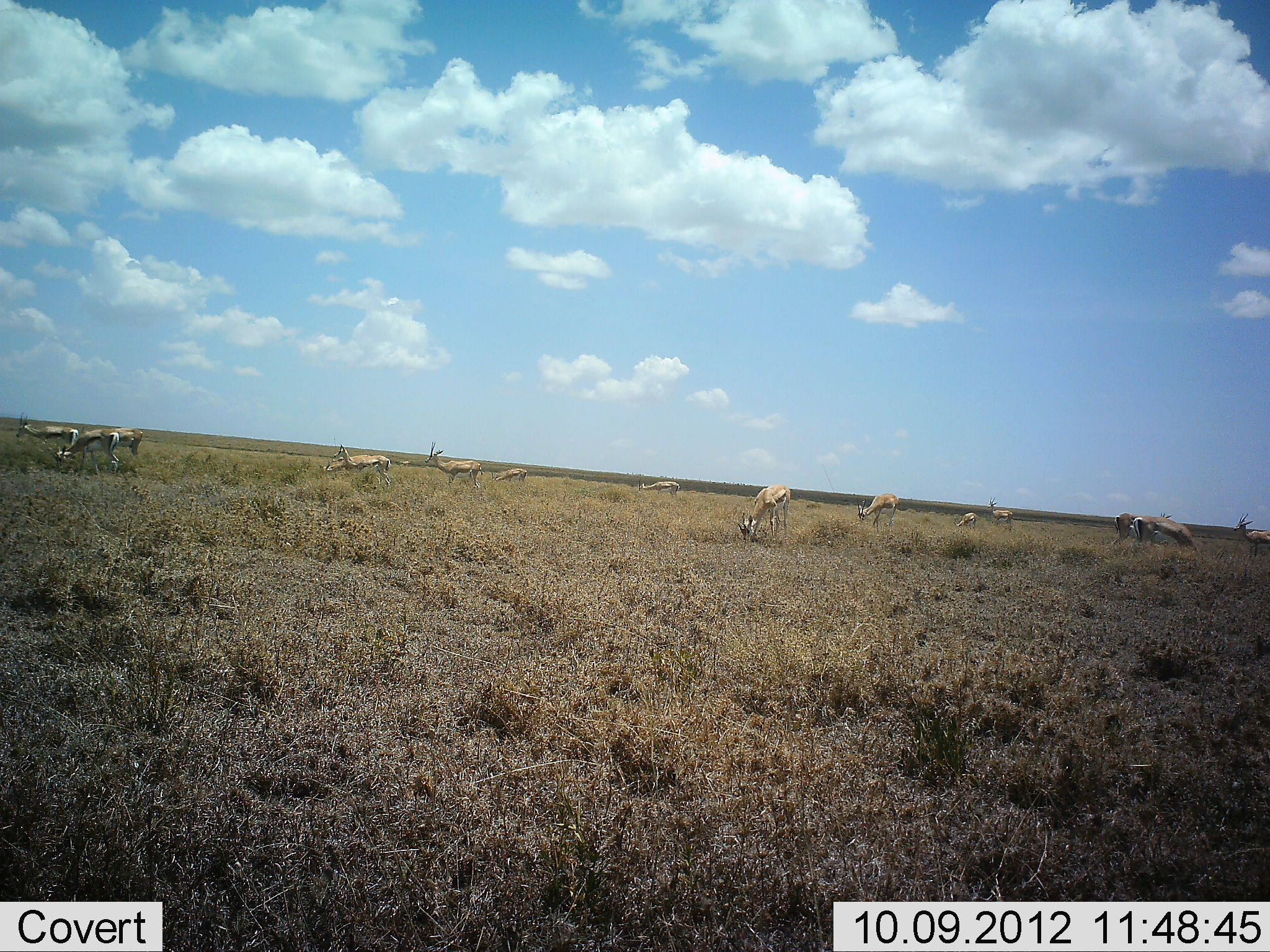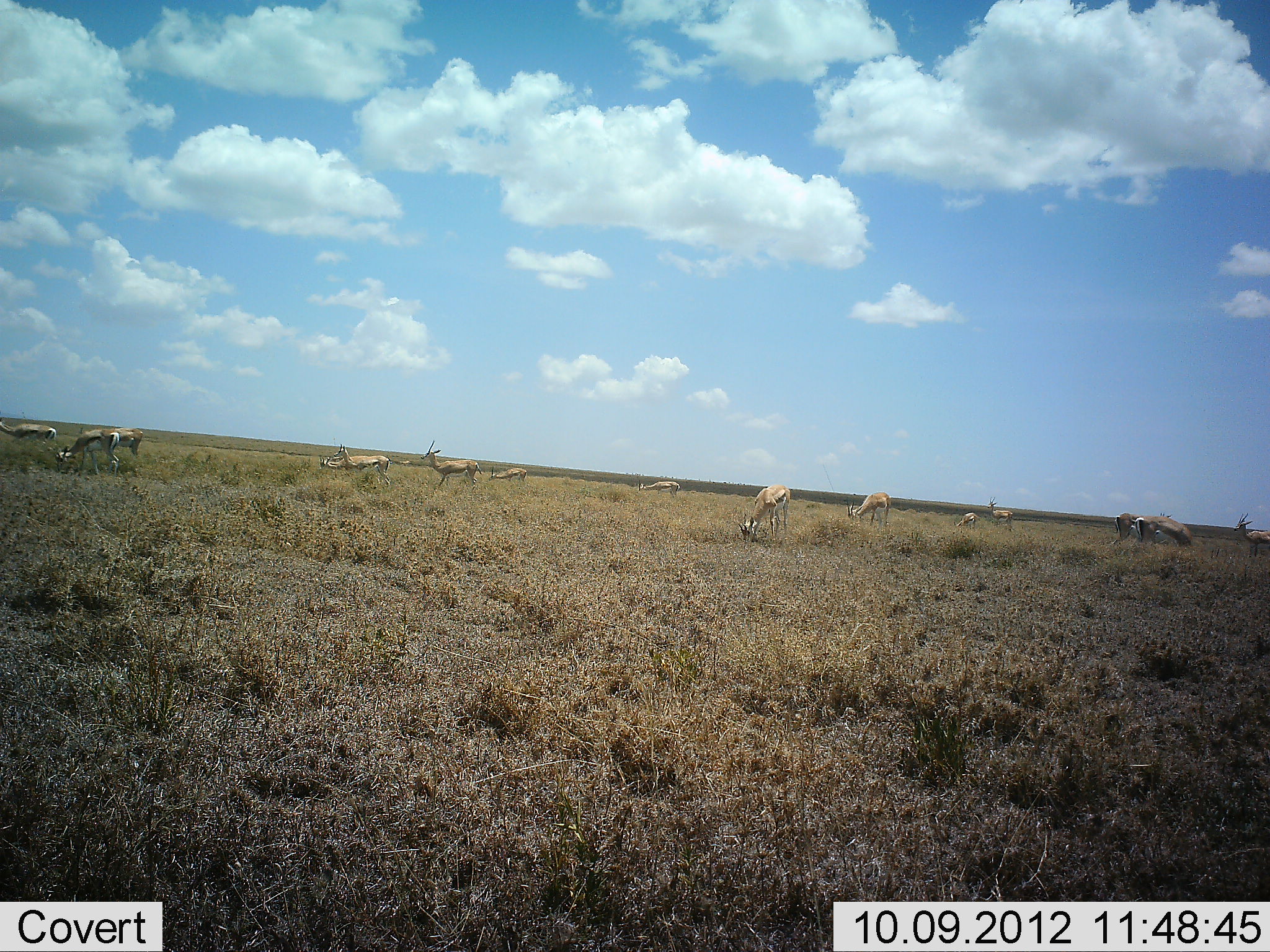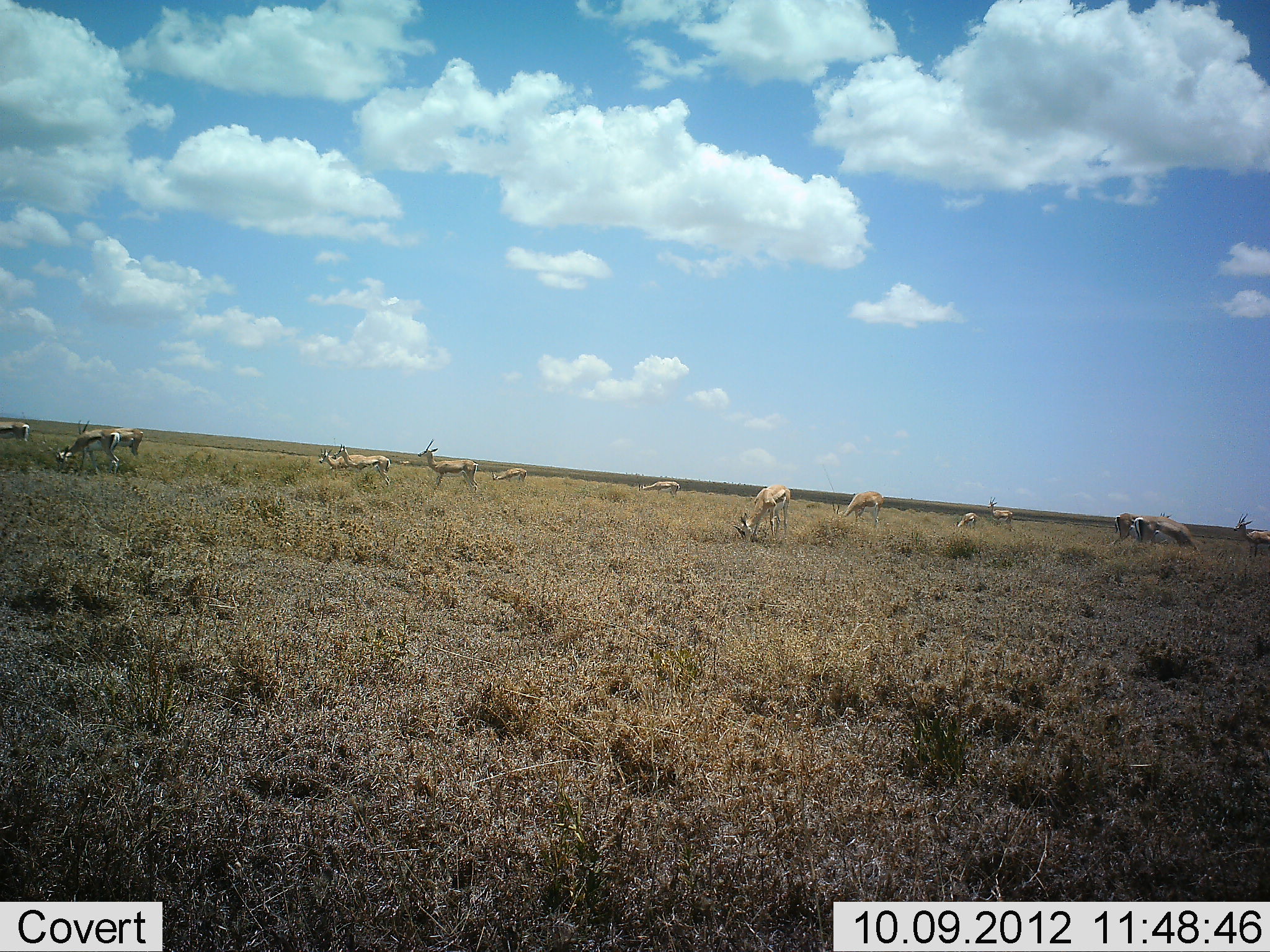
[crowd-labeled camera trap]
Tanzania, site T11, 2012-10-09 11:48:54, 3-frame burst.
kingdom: Animalia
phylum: Chordata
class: Mammalia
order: Artiodactyla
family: Bovidae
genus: Eudorcas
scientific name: Eudorcas thomsonii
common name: thomson's gazelle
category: gazellethomsons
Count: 11-50.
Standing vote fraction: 60%.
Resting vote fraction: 0%.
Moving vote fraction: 20%.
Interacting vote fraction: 0%.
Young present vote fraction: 0%.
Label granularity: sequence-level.